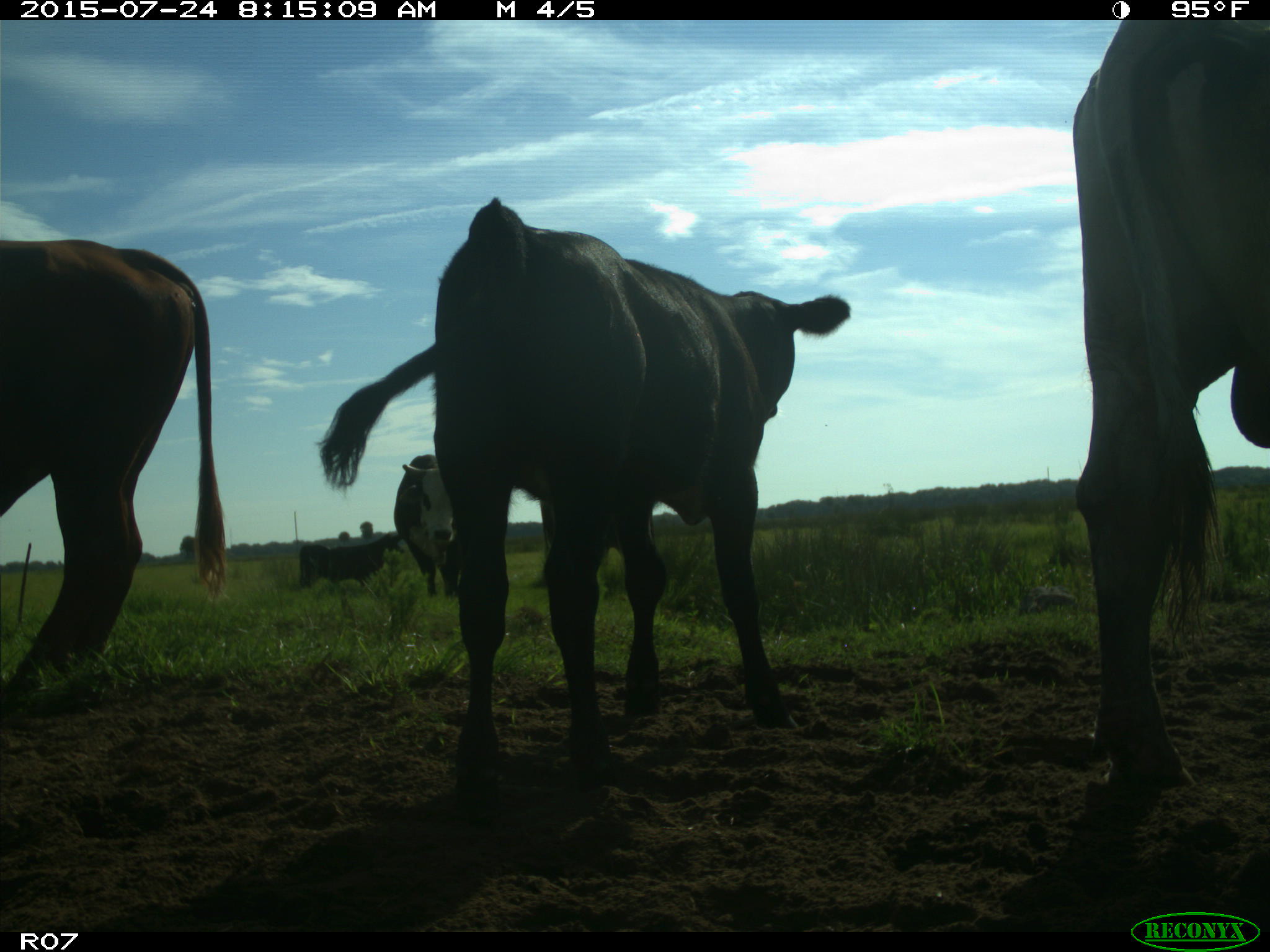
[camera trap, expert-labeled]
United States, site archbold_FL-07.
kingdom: Animalia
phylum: Chordata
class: Mammalia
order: Artiodactyla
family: Bovidae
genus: Bos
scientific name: Bos taurus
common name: domestic cow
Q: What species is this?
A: Bos taurus (domestic cow).